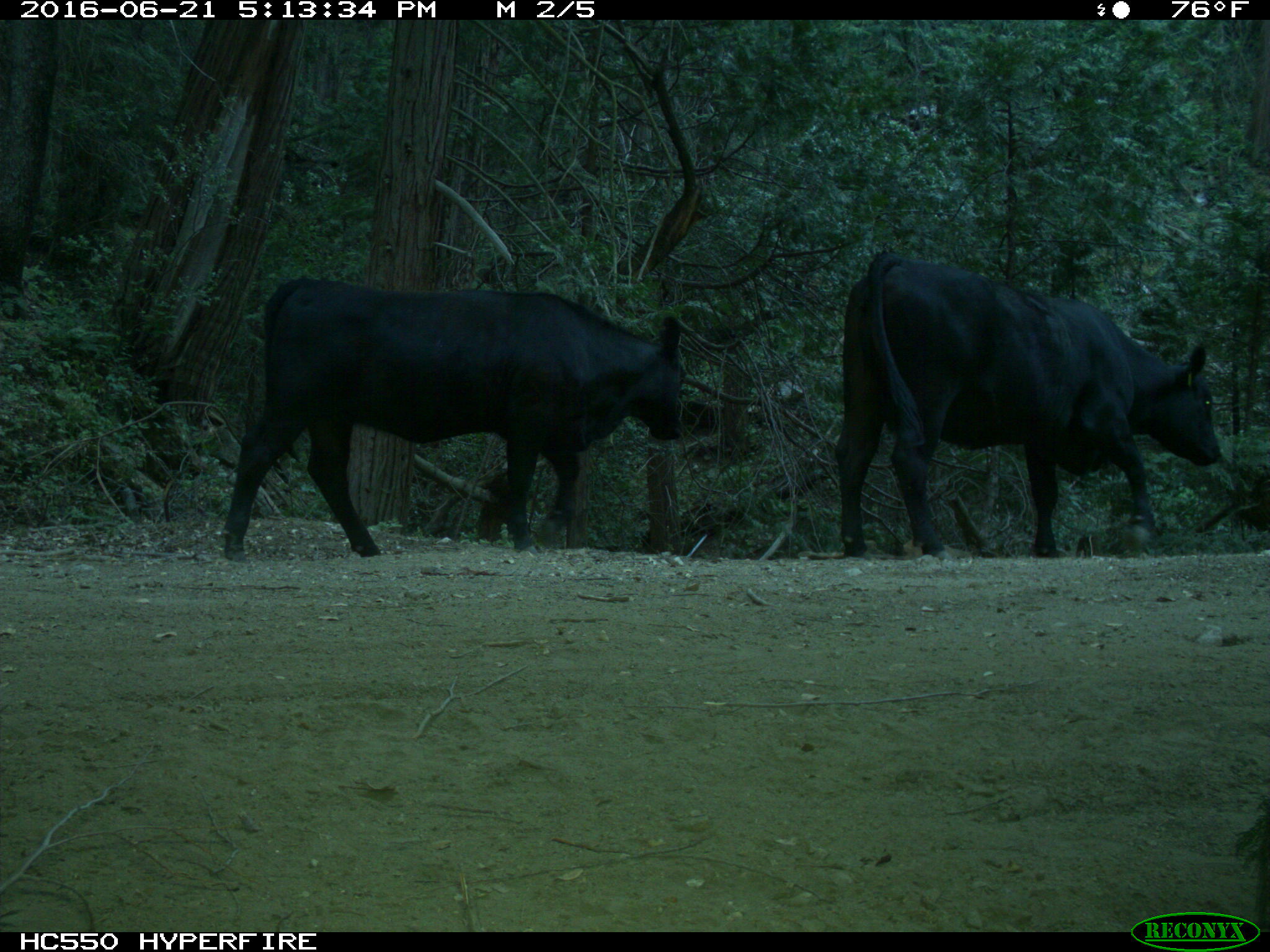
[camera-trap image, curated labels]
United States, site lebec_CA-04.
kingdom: Animalia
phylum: Chordata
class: Mammalia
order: Artiodactyla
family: Bovidae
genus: Bos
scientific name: Bos taurus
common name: domestic cow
Bos taurus (domestic cow).